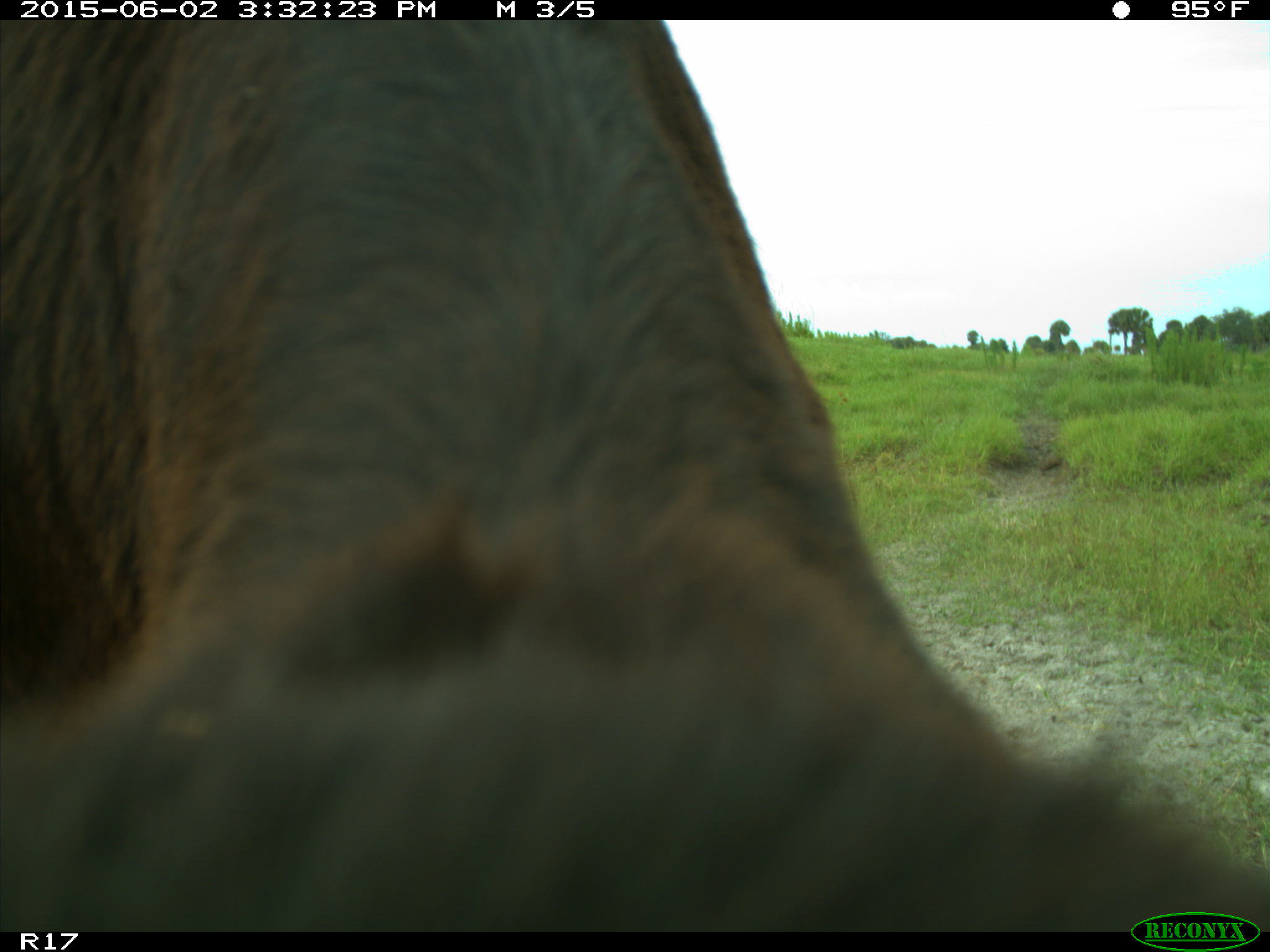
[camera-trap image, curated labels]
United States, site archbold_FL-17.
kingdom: Animalia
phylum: Chordata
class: Mammalia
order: Artiodactyla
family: Bovidae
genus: Bos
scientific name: Bos taurus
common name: domestic cow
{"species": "Bos taurus (domestic cow)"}